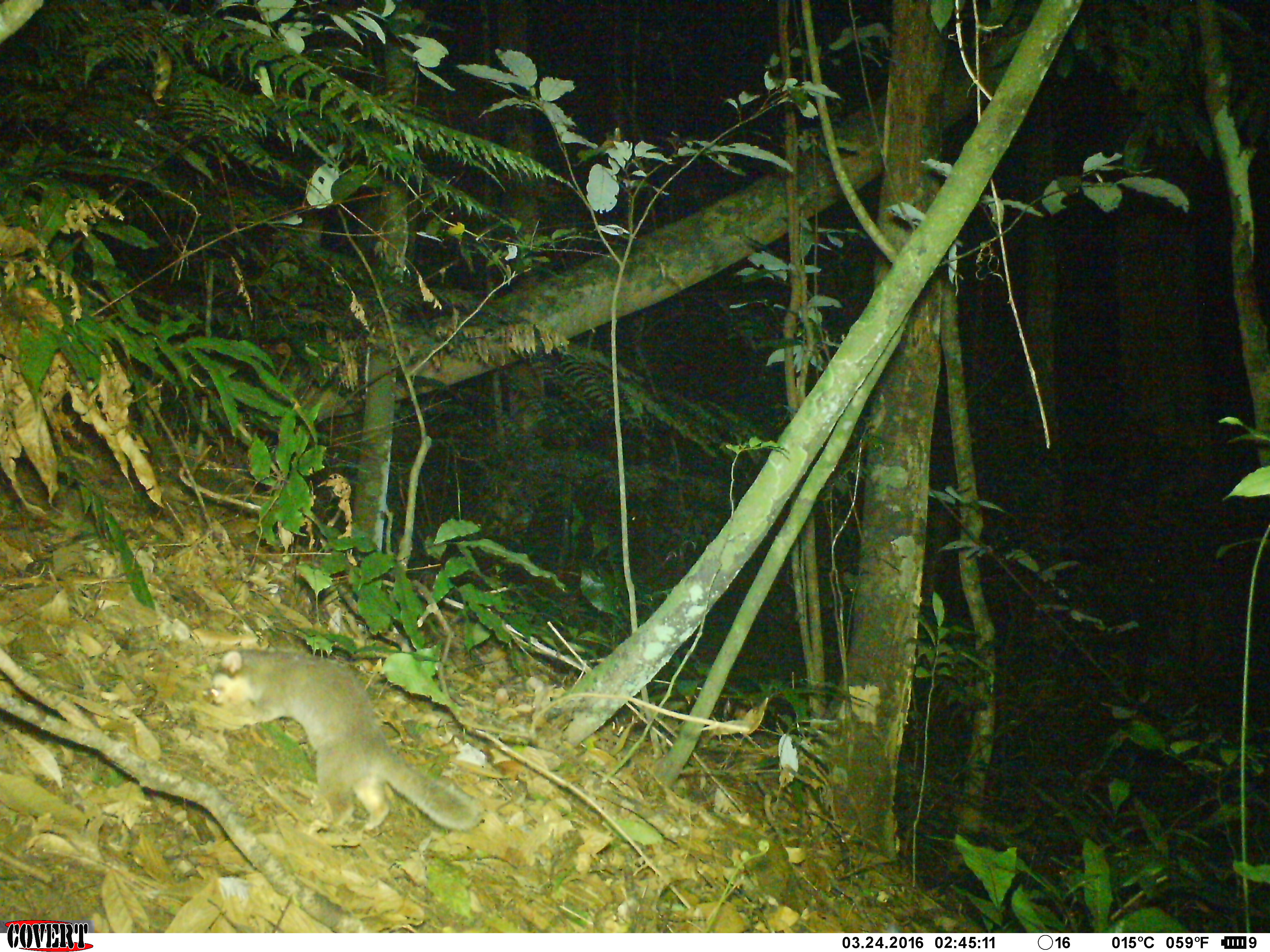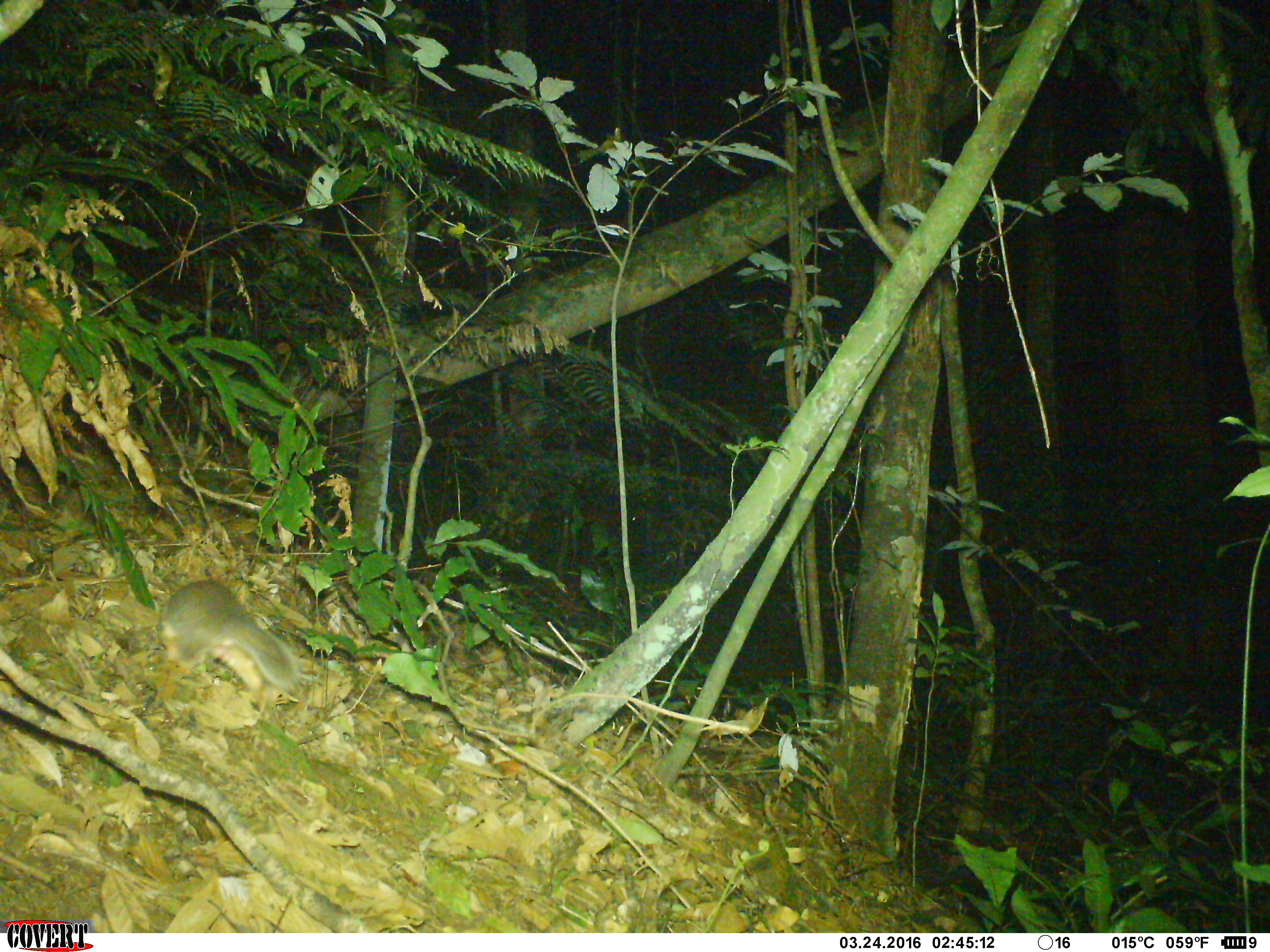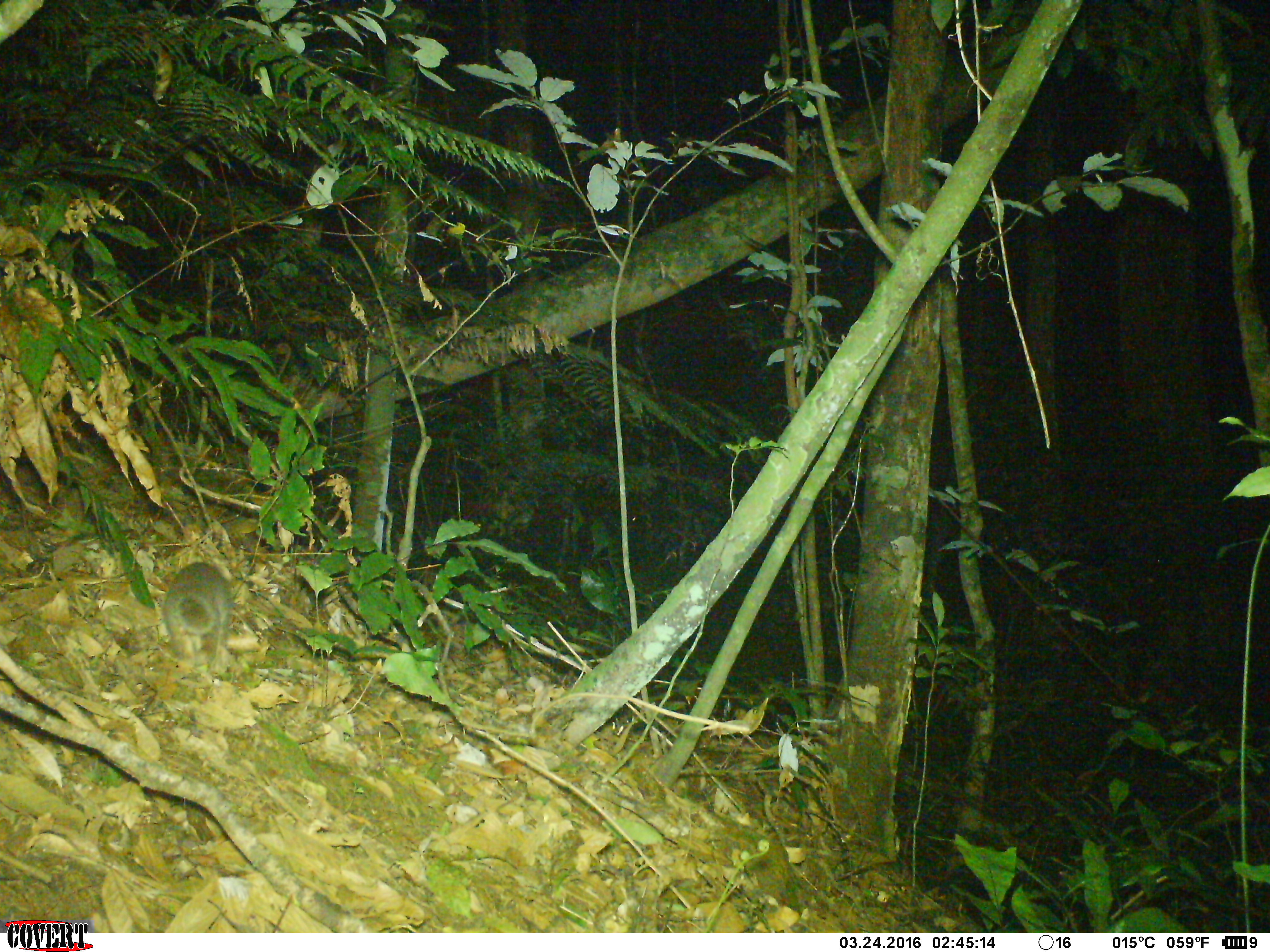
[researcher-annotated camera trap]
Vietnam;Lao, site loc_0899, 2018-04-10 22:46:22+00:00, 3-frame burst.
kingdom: Animalia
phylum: Chordata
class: Mammalia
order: Carnivora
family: Mustelidae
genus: Melogale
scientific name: Melogale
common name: ferret badger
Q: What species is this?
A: Ferret badger (Melogale).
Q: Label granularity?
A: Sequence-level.